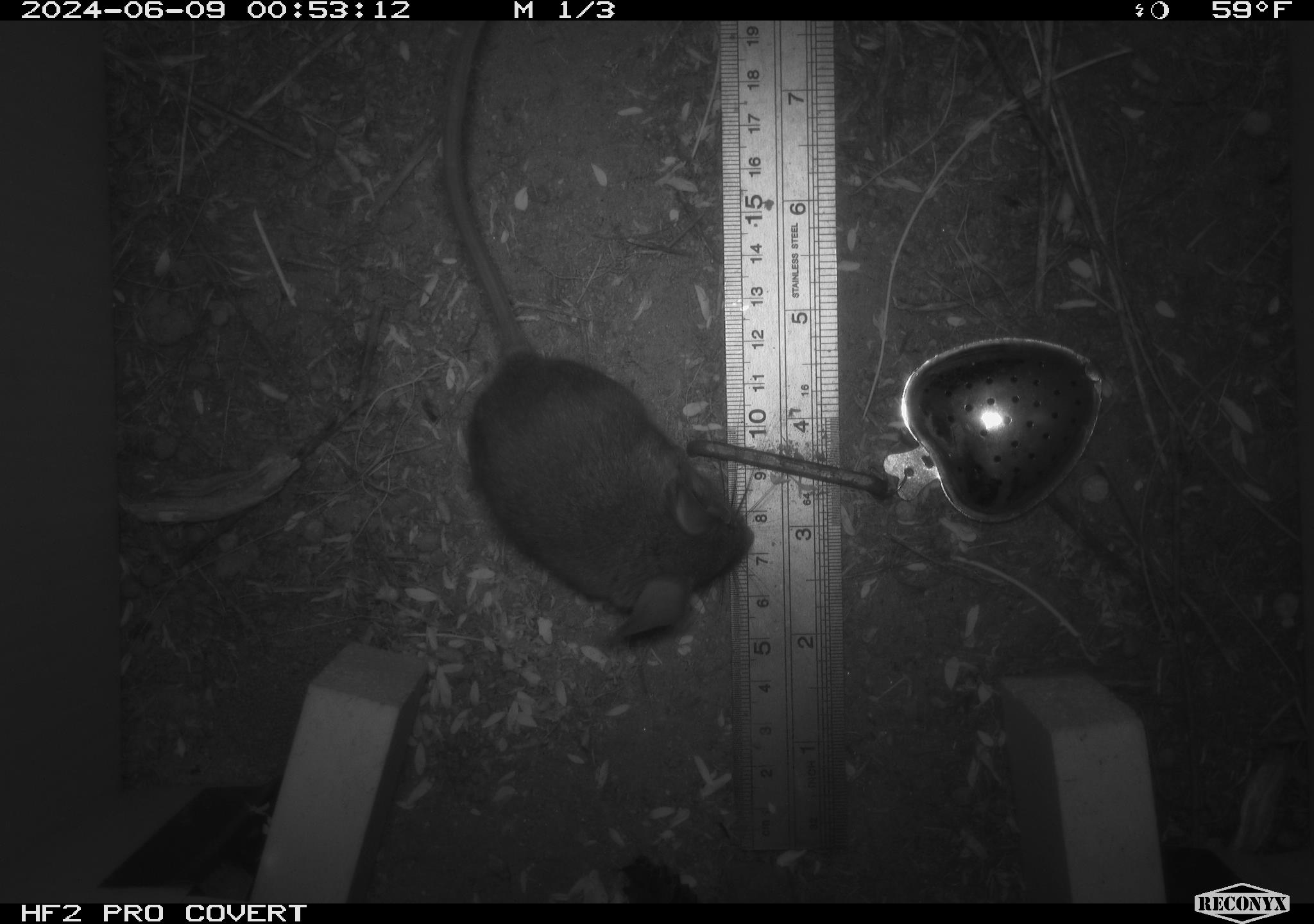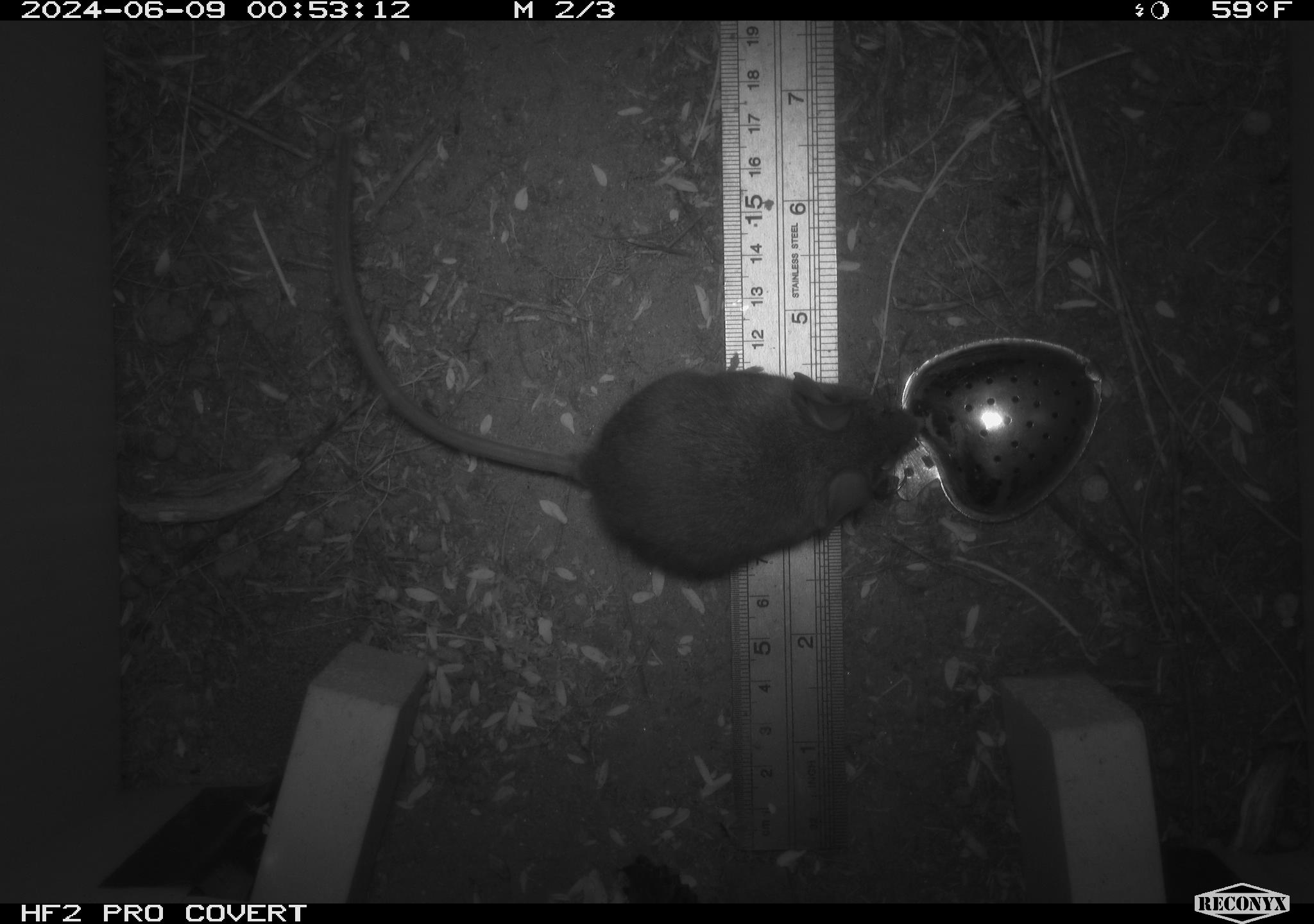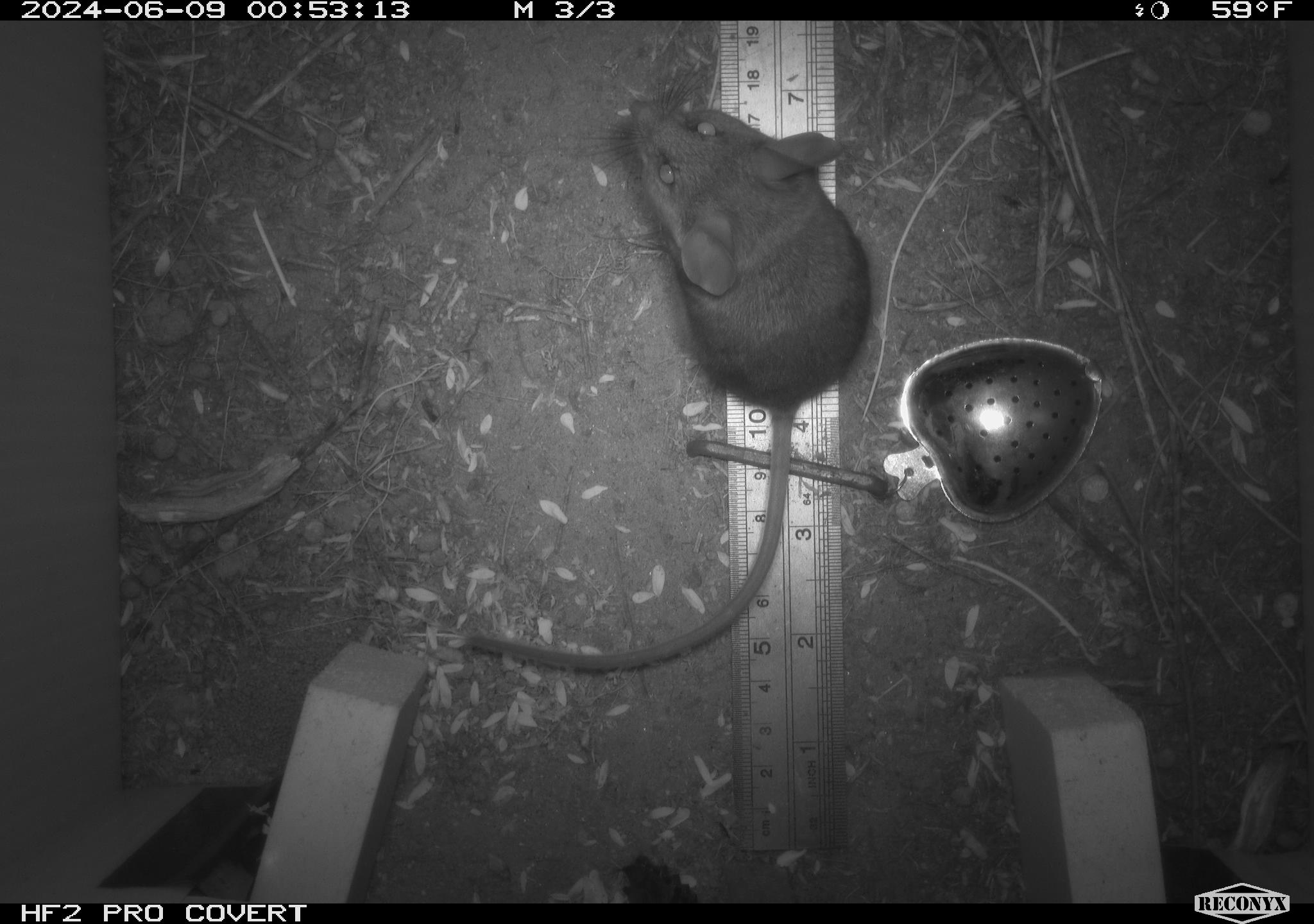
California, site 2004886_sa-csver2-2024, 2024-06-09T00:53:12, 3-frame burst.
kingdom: Animalia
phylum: Chordata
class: Mammalia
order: Rodentia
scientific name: Rodentia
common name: rodent